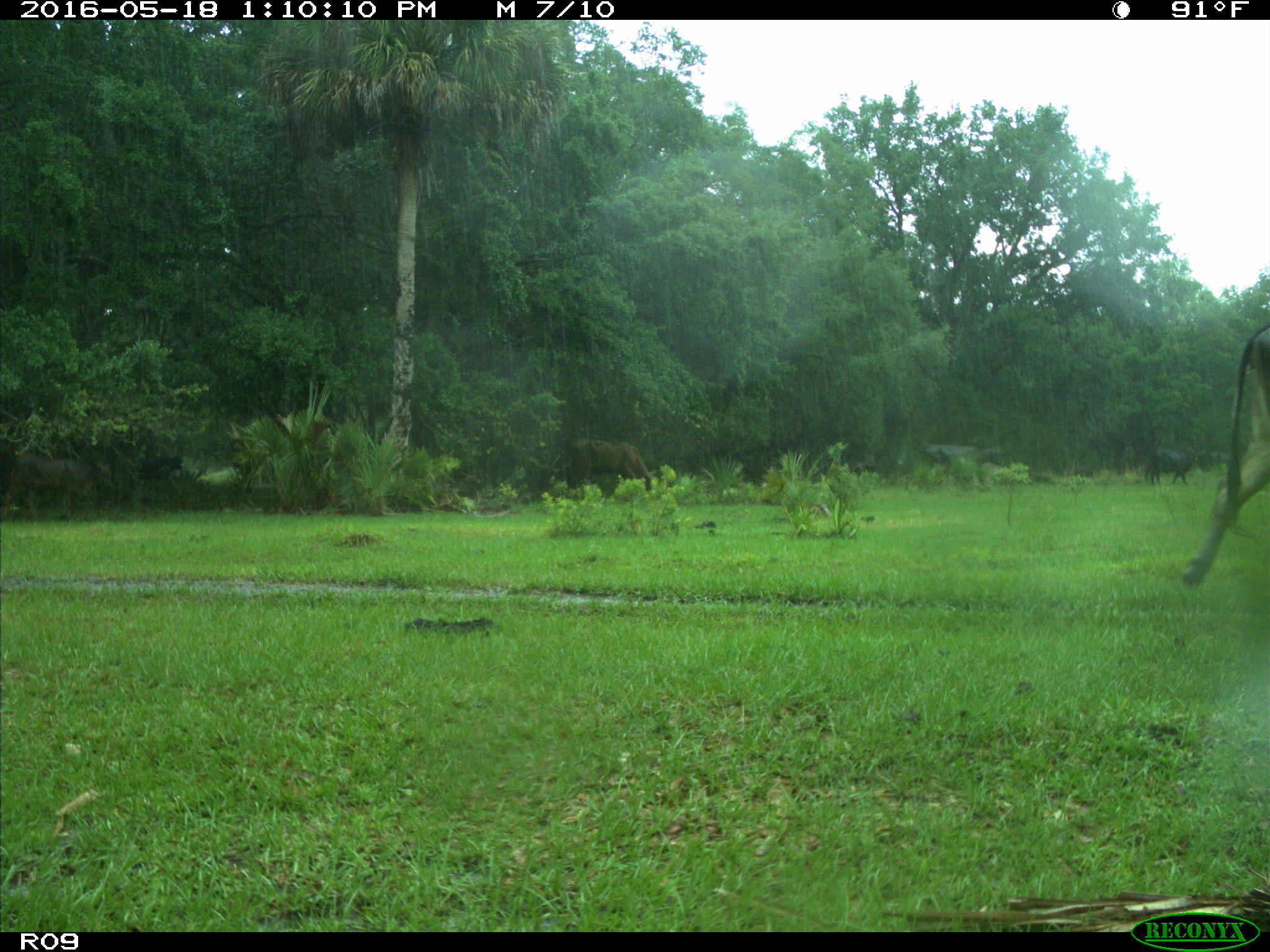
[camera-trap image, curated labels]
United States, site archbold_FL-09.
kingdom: Animalia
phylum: Chordata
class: Mammalia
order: Artiodactyla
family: Bovidae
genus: Bos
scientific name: Bos taurus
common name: domestic cow